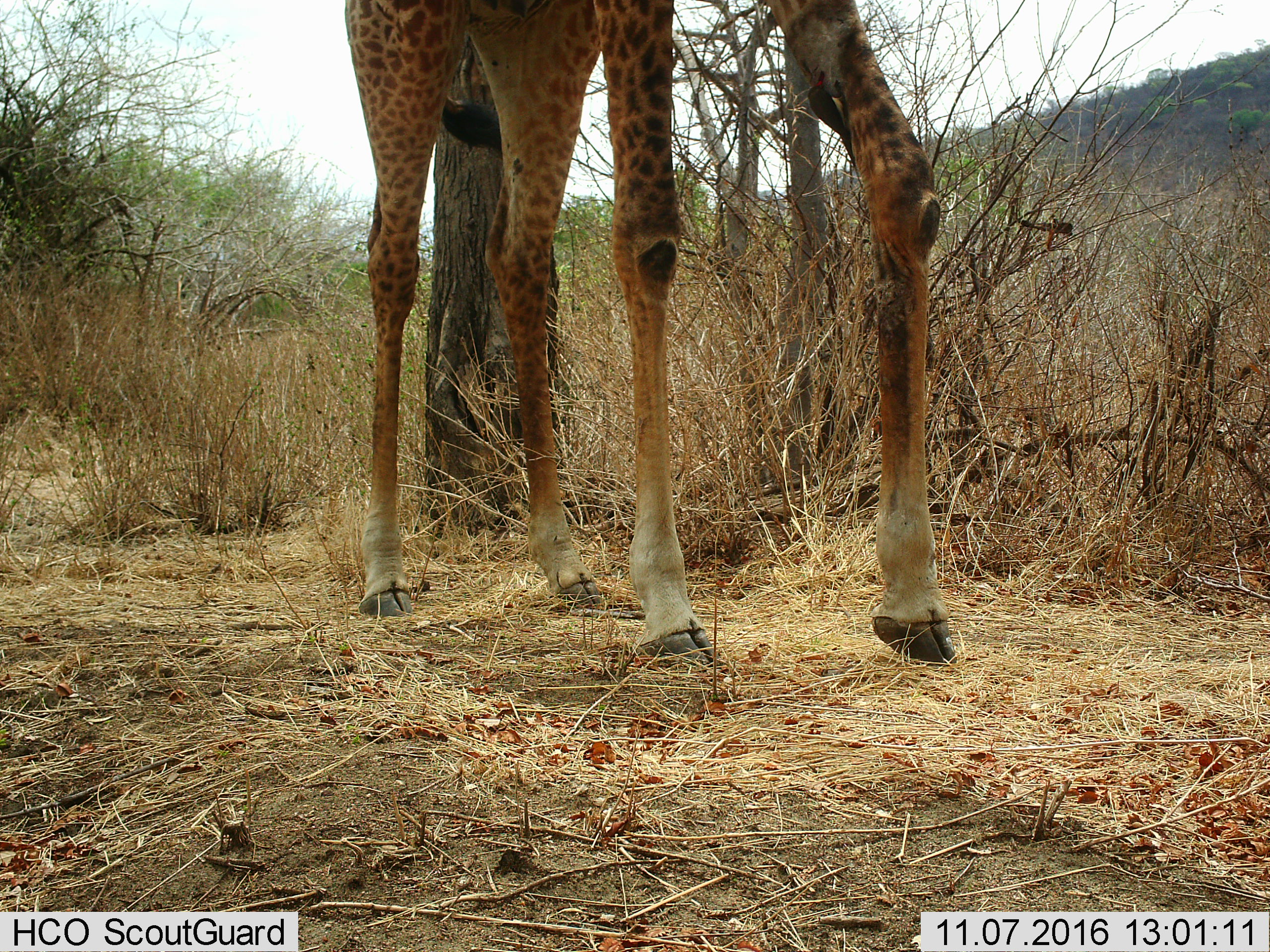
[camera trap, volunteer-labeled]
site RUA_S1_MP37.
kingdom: Animalia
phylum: Chordata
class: Mammalia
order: Artiodactyla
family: Giraffidae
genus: Giraffa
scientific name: Giraffa camelopardalis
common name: giraffe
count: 1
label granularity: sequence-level